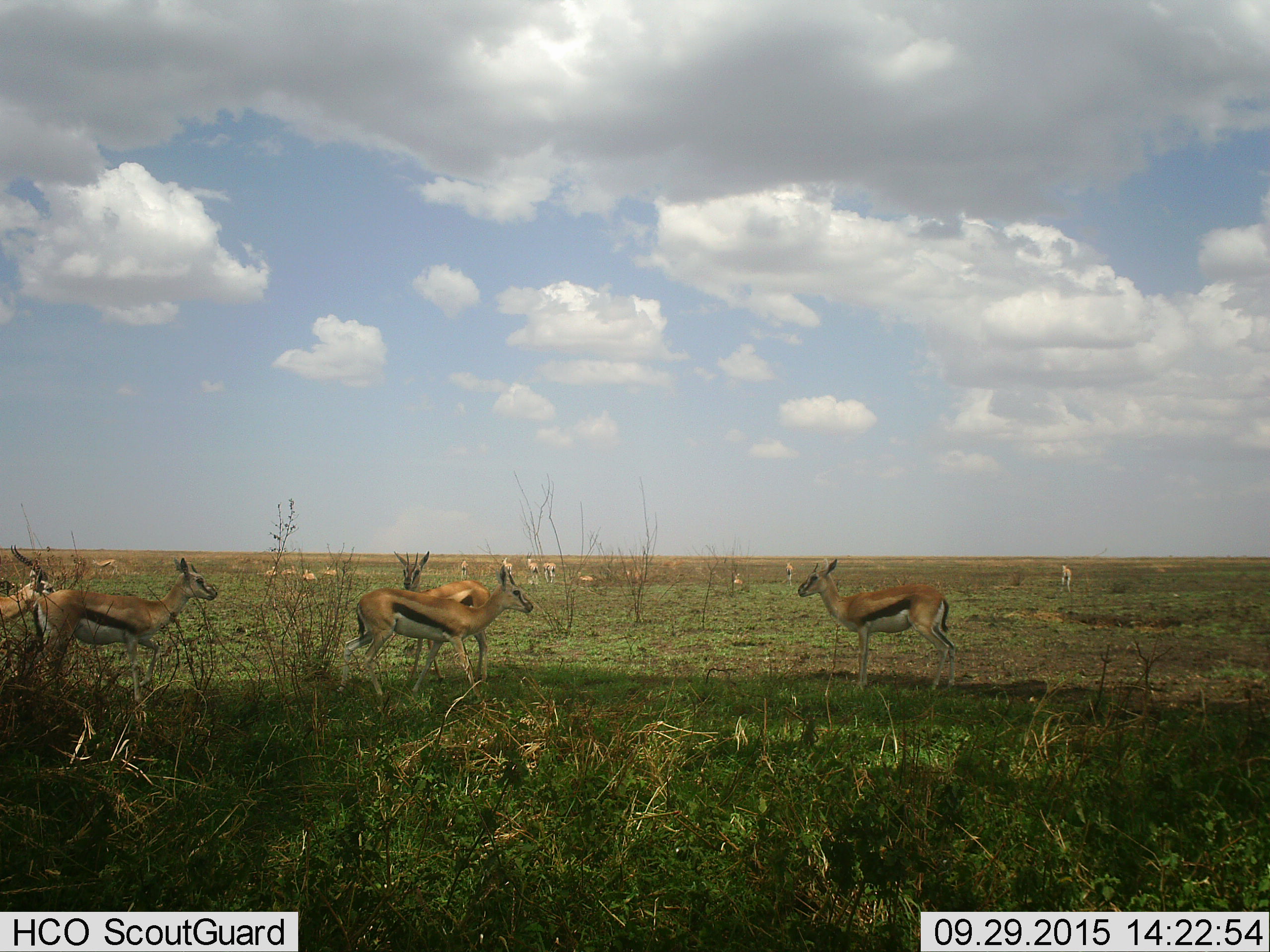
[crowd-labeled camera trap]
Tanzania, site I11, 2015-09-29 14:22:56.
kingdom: Animalia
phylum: Chordata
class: Mammalia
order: Artiodactyla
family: Bovidae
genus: Eudorcas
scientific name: Eudorcas thomsonii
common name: thomson's gazelle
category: gazellethomsons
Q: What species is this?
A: Gazellethomsons (thomson's gazelle) (Eudorcas thomsonii).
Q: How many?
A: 11-50.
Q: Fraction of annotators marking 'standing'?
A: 100%.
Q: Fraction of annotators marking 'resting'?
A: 40%.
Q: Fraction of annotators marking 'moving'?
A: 20%.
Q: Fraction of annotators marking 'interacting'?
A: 10%.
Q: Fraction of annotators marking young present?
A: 10%.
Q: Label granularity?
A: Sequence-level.